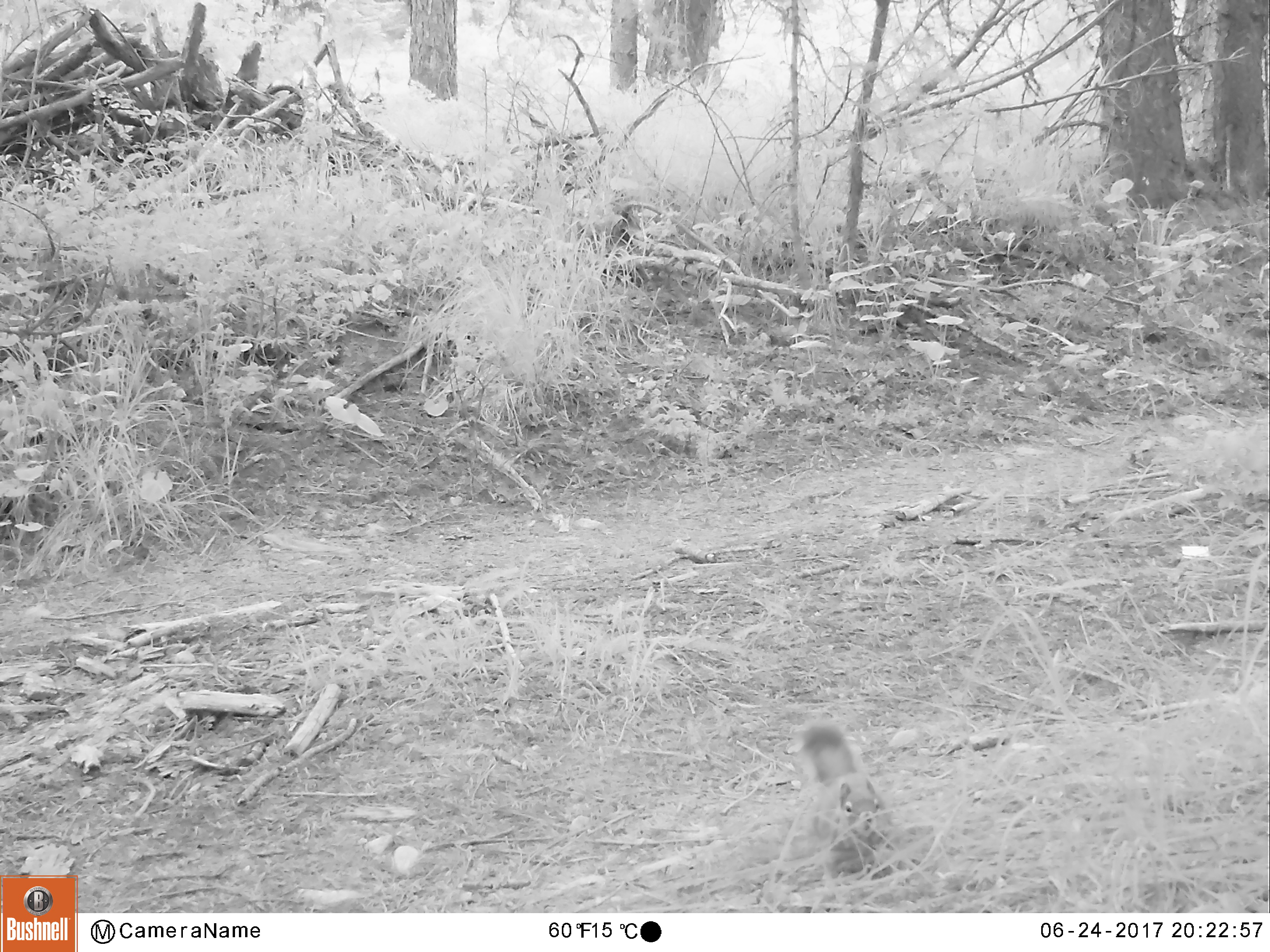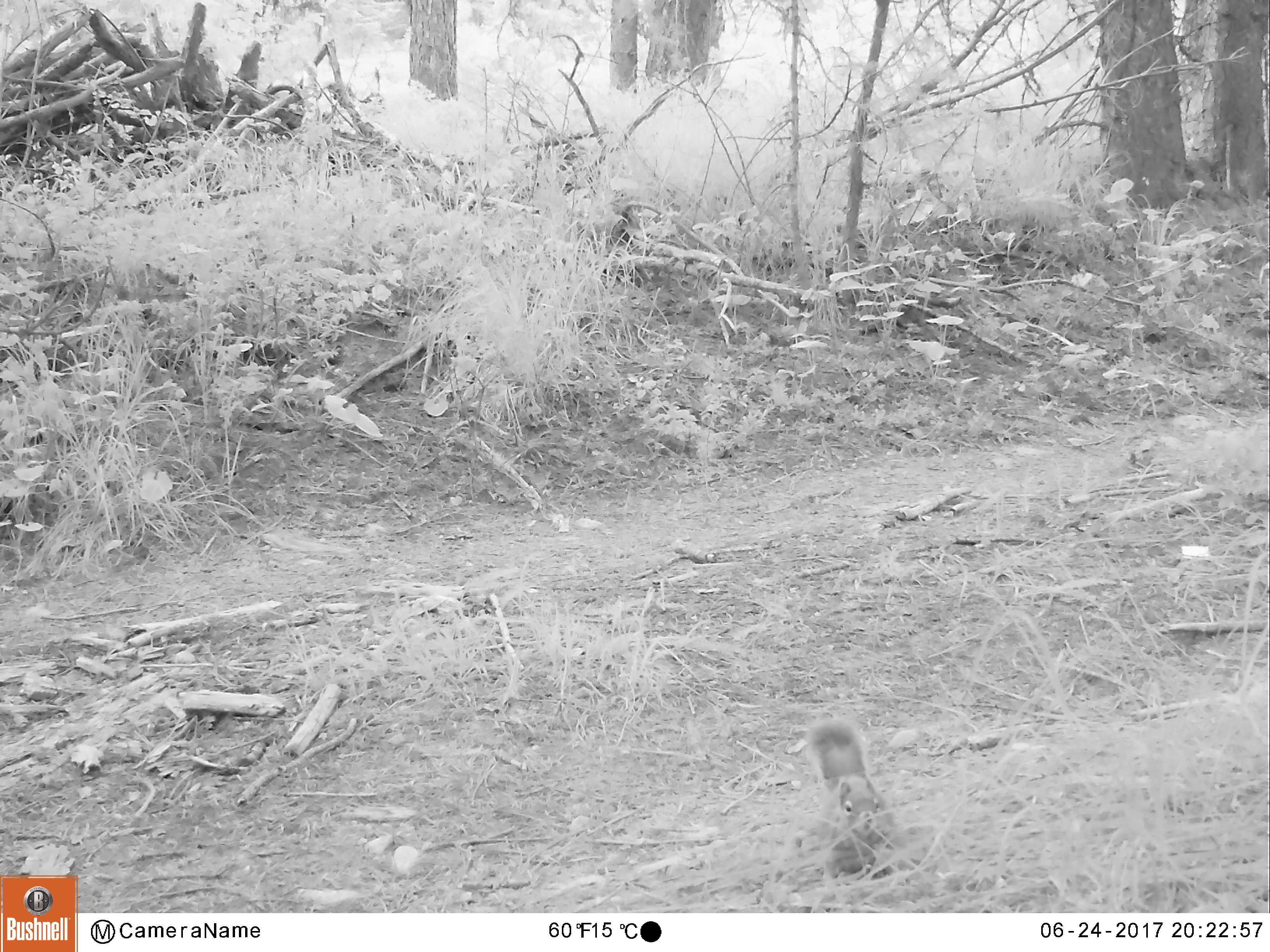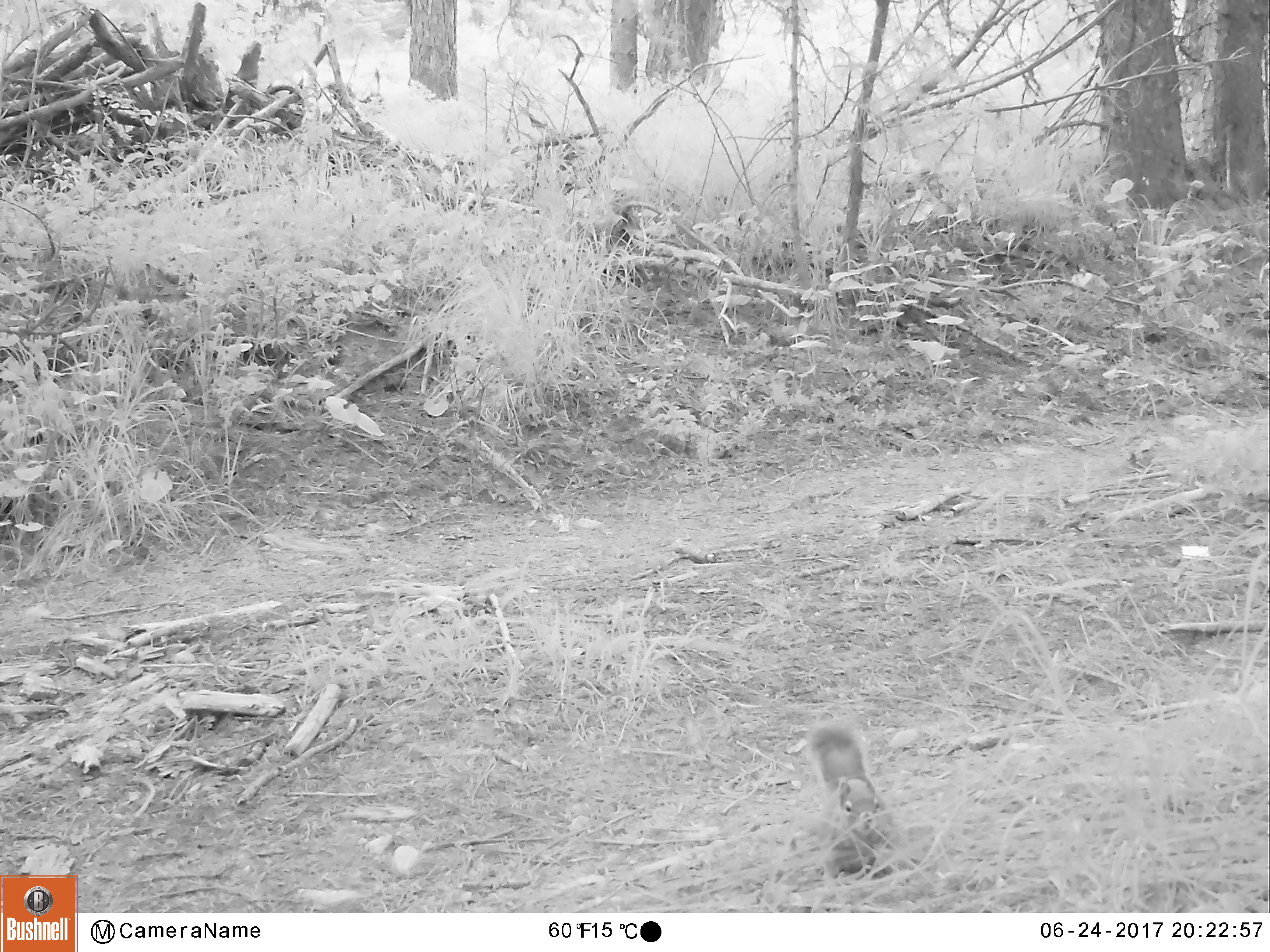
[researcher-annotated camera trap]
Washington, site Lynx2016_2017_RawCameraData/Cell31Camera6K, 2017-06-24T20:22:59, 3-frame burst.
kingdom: Animalia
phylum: Chordata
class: Mammalia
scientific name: Mammalia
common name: small mammal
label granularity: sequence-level